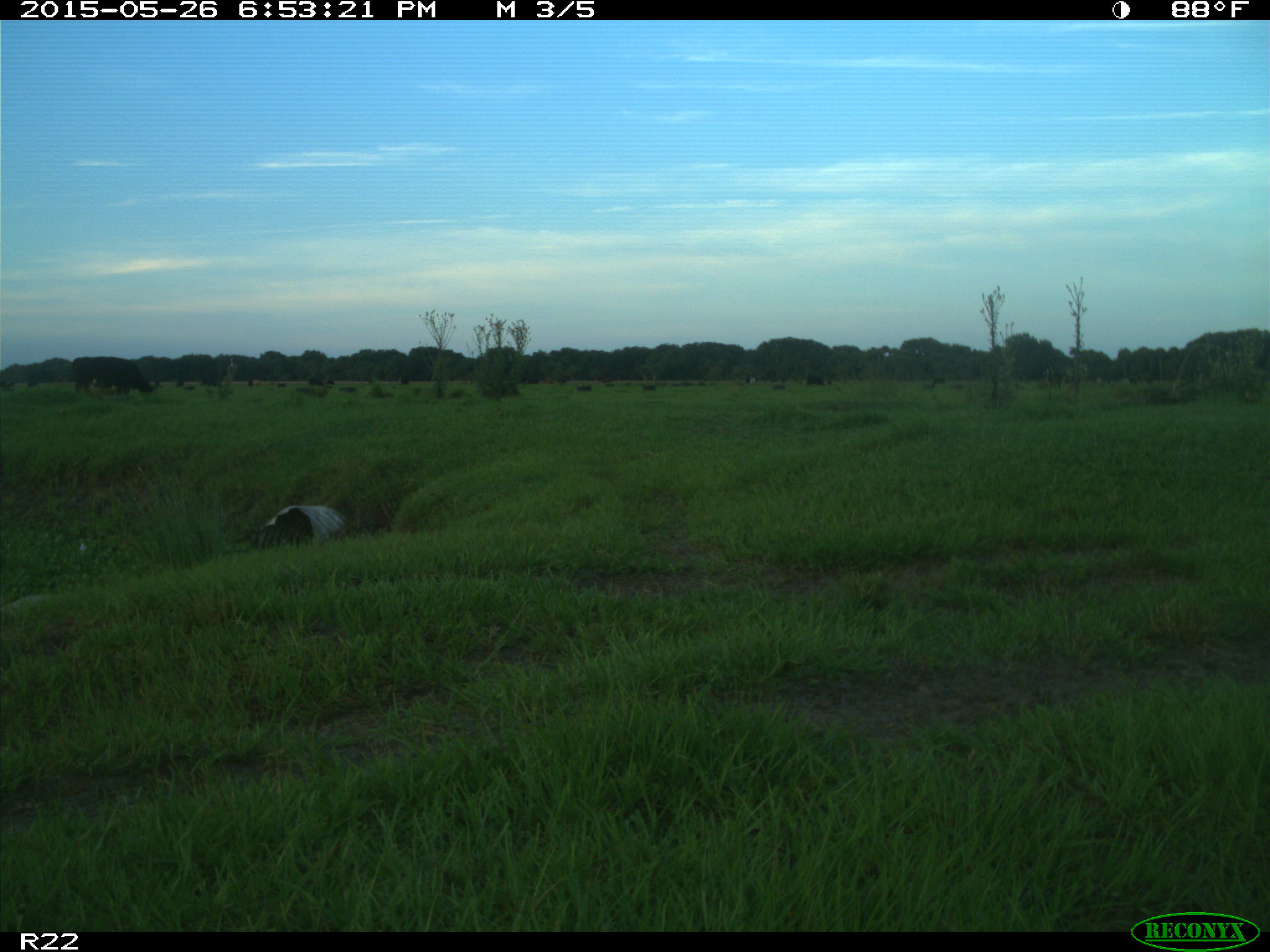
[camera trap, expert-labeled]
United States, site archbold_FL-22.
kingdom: Animalia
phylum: Chordata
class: Mammalia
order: Artiodactyla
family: Bovidae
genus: Bos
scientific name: Bos taurus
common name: domestic cow